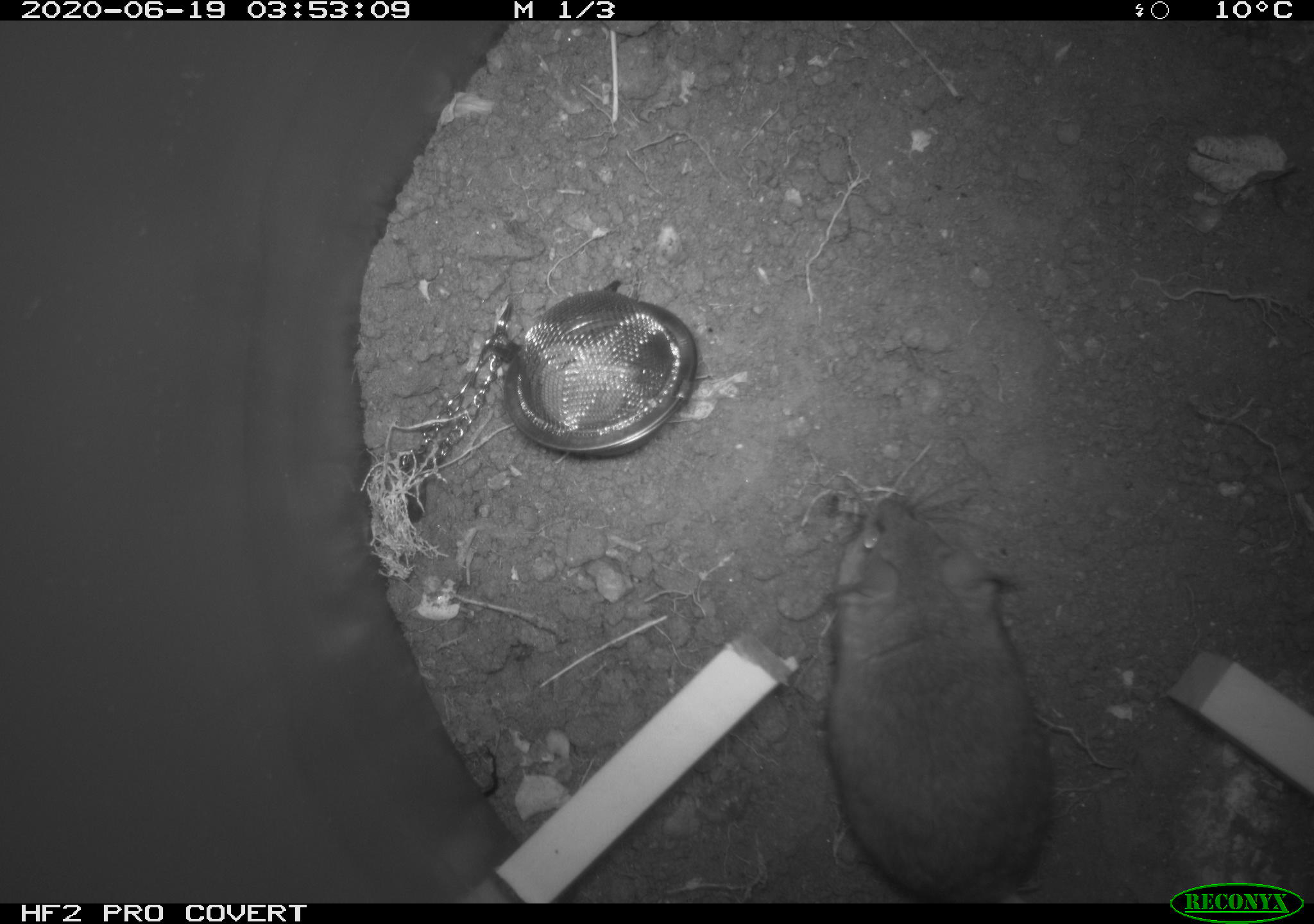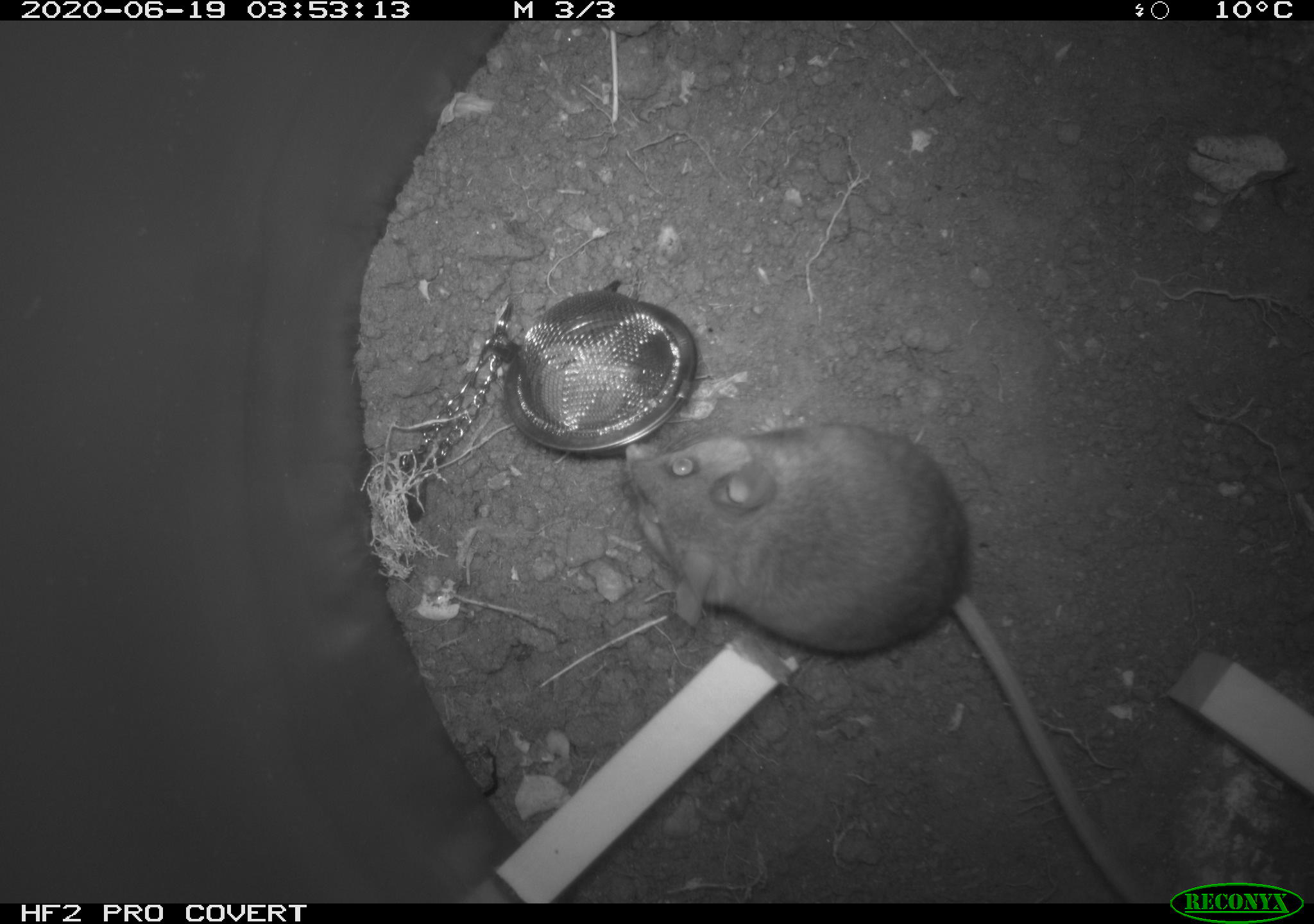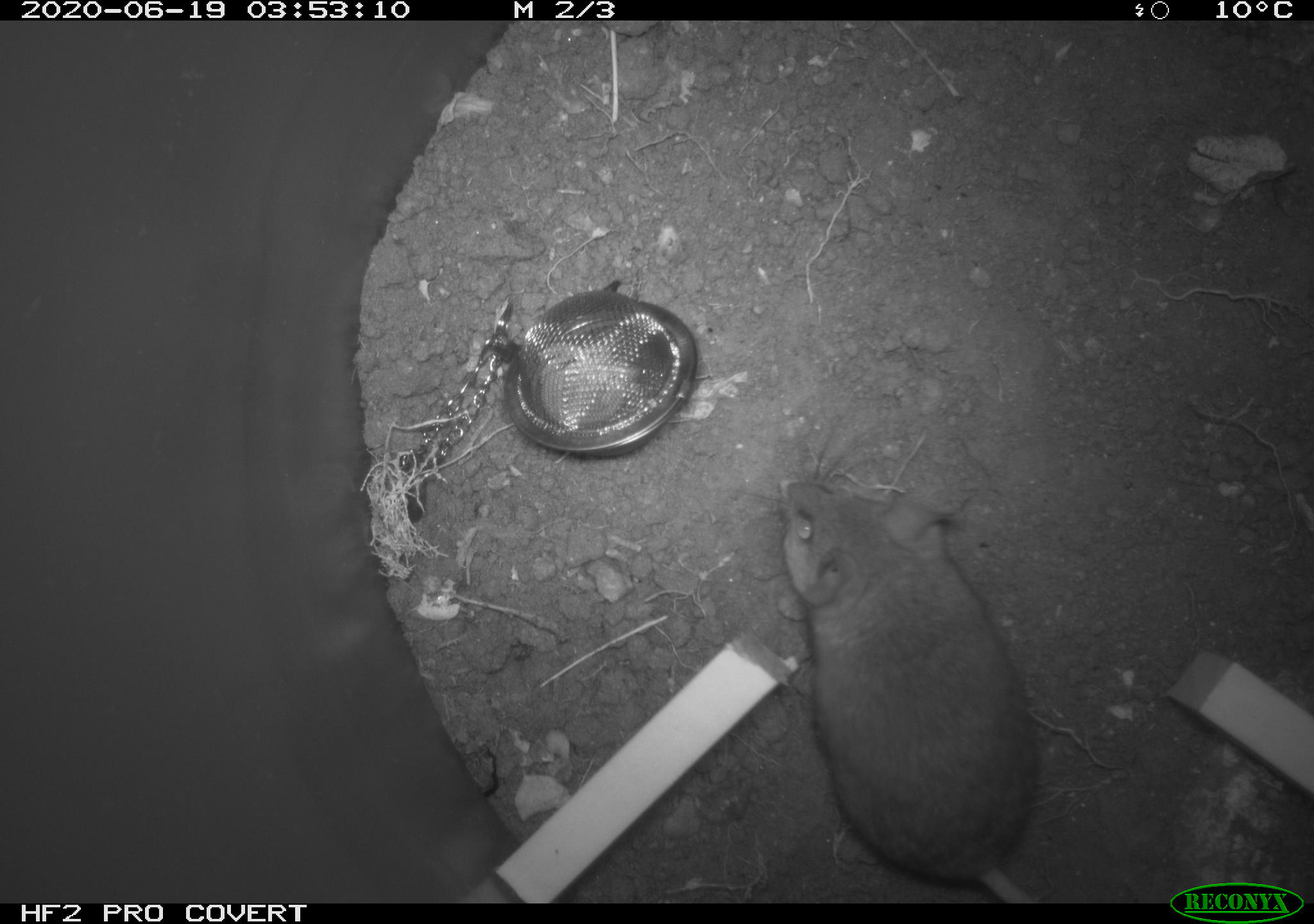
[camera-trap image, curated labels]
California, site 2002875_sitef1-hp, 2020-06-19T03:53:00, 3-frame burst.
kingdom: Animalia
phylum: Chordata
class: Mammalia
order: Rodentia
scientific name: Rodentia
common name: mouse species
Mouse species (Rodentia).